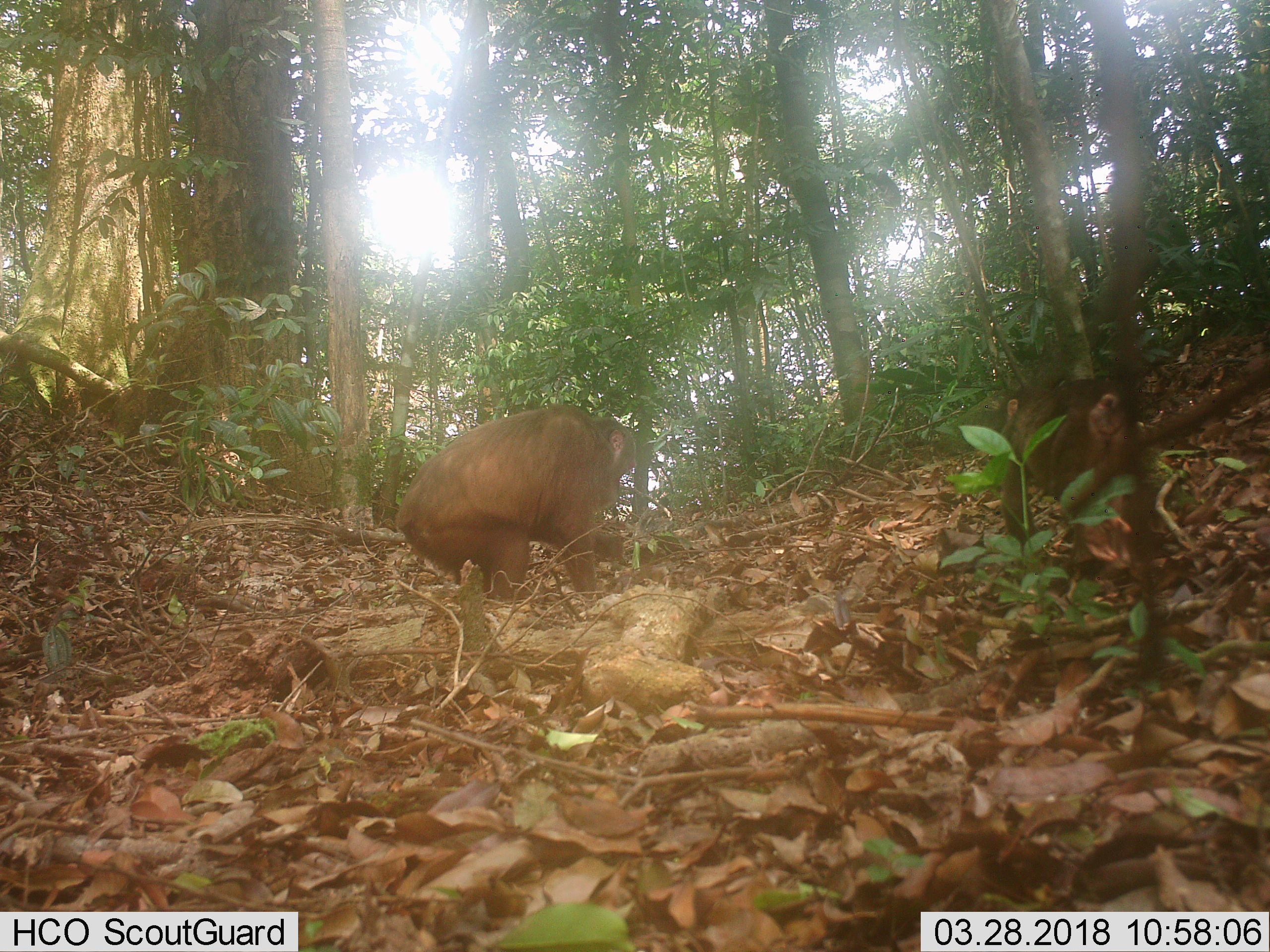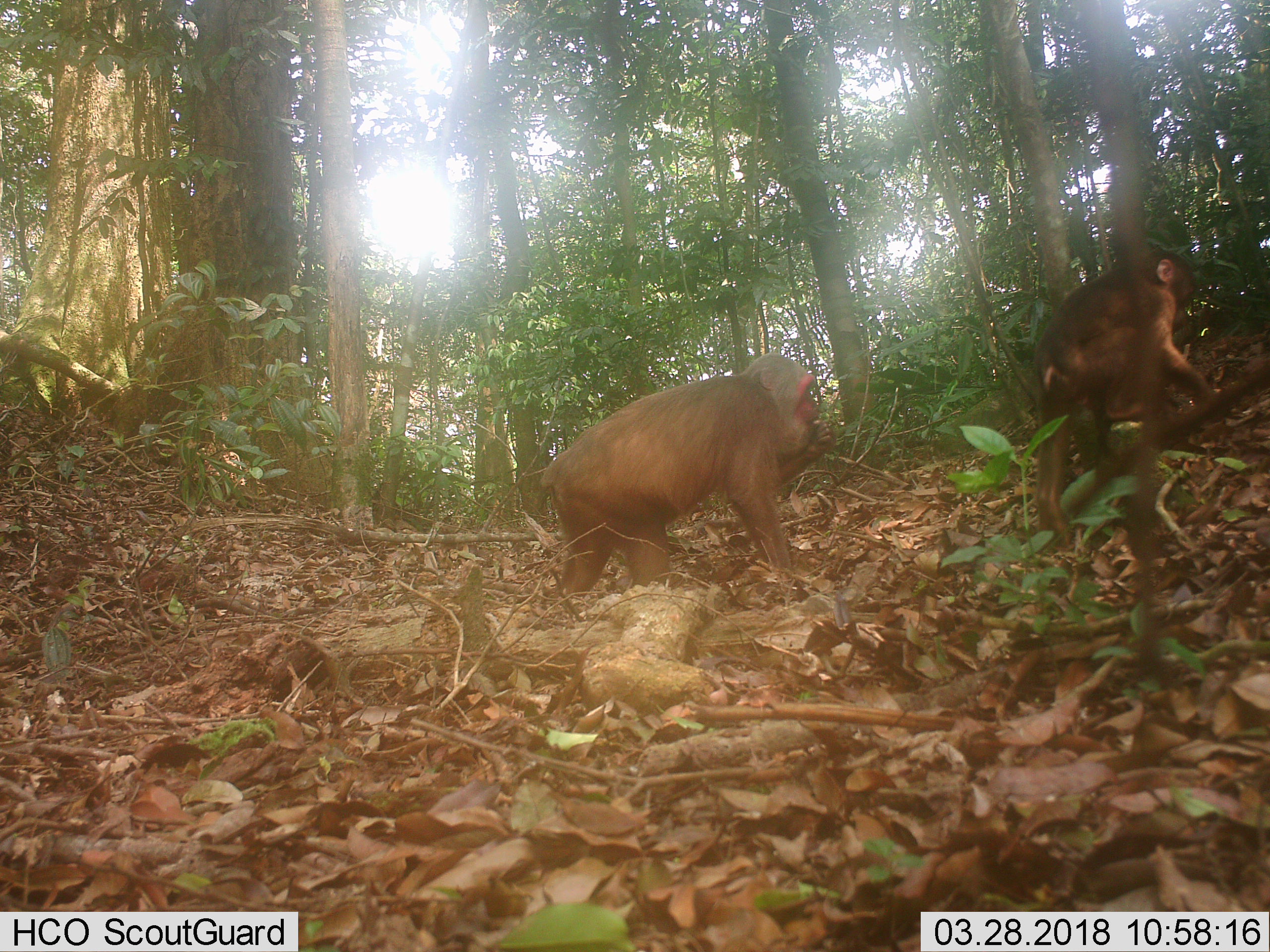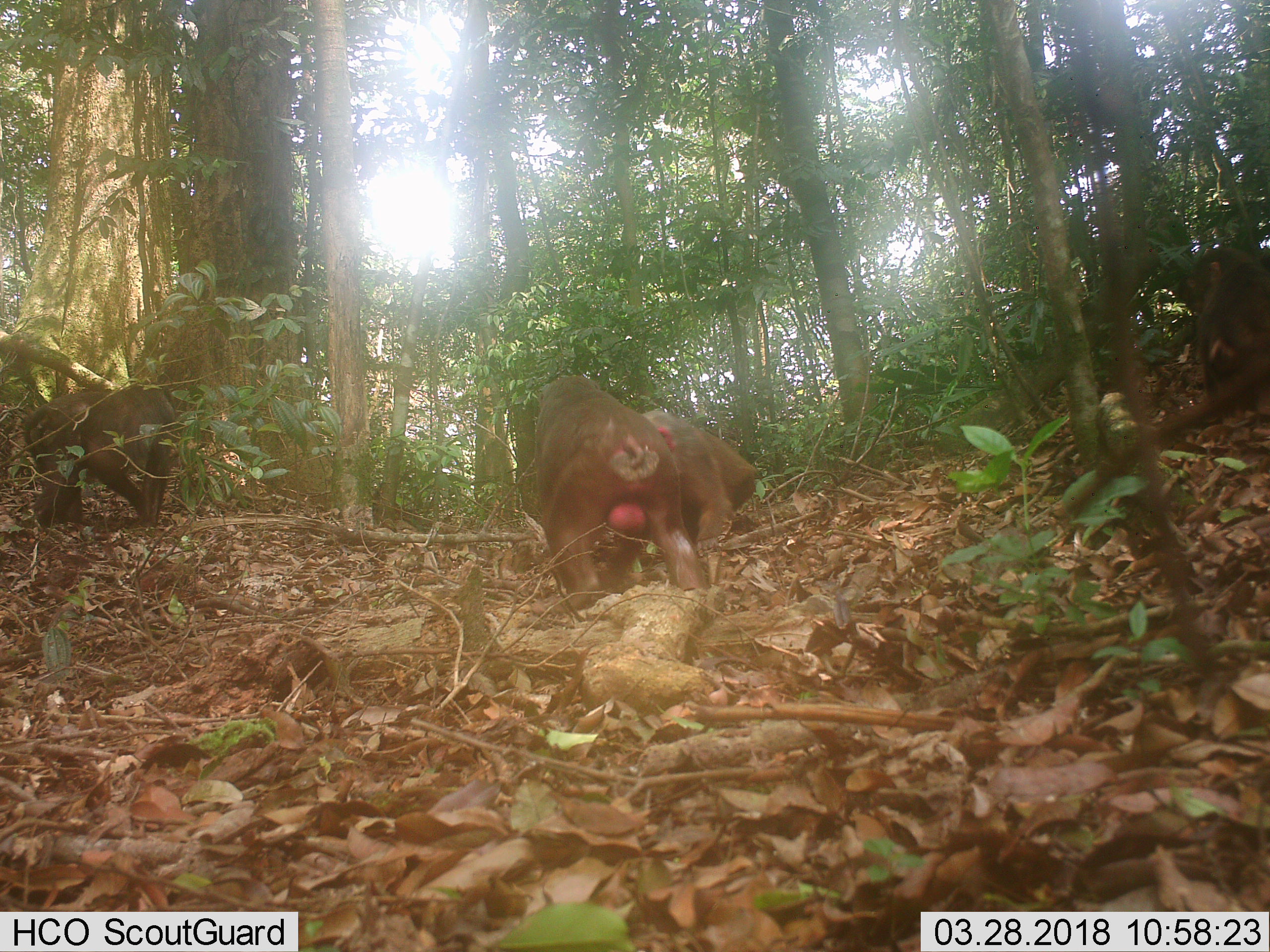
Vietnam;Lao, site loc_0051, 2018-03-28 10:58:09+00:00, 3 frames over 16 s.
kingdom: Animalia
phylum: Chordata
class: Mammalia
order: Primates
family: Cercopithecidae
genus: Macaca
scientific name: Macaca arctoides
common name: stump-tailed macaque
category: stump tailed macaque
Stump tailed macaque (stump-tailed macaque) (Macaca arctoides). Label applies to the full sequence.